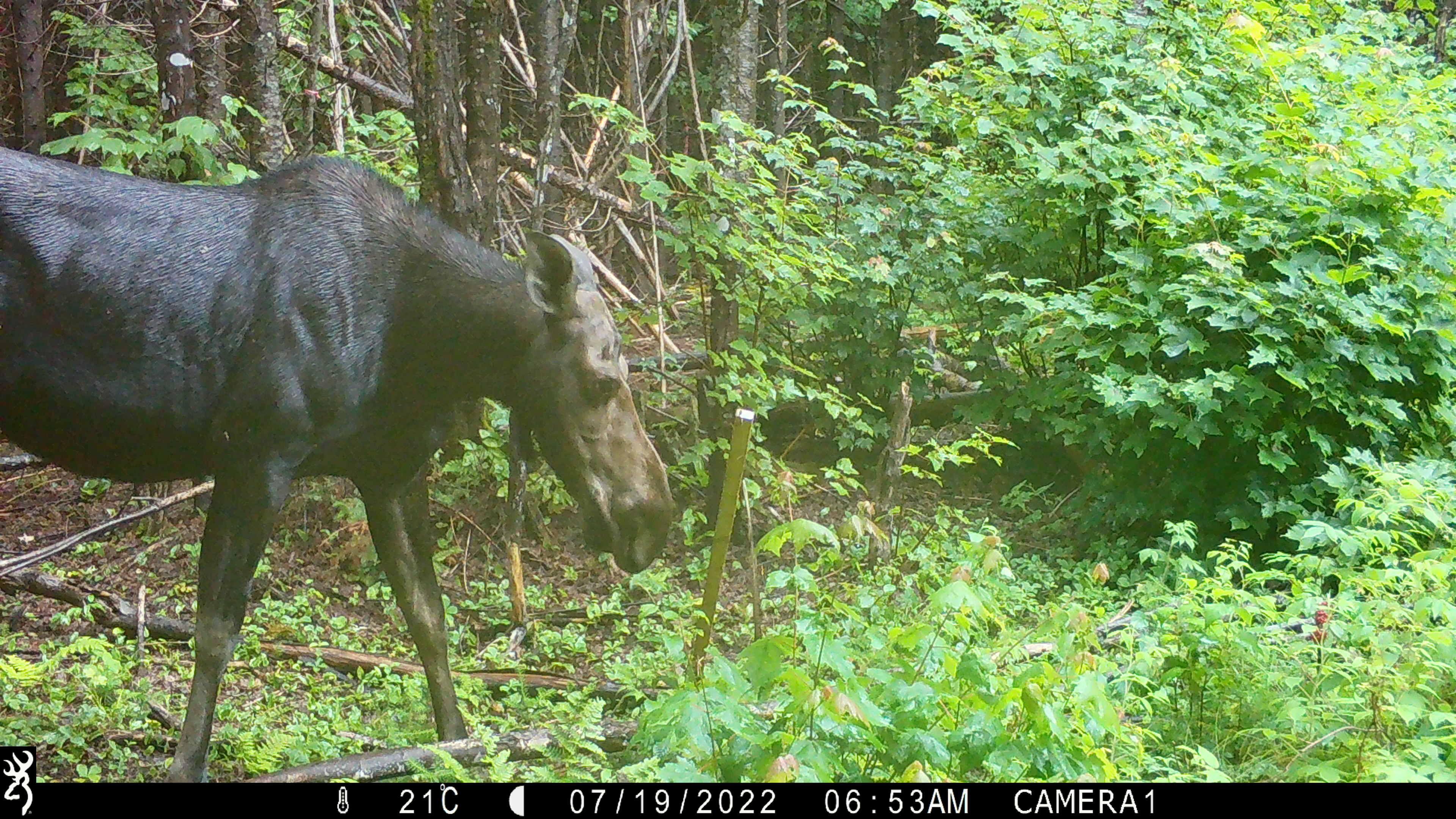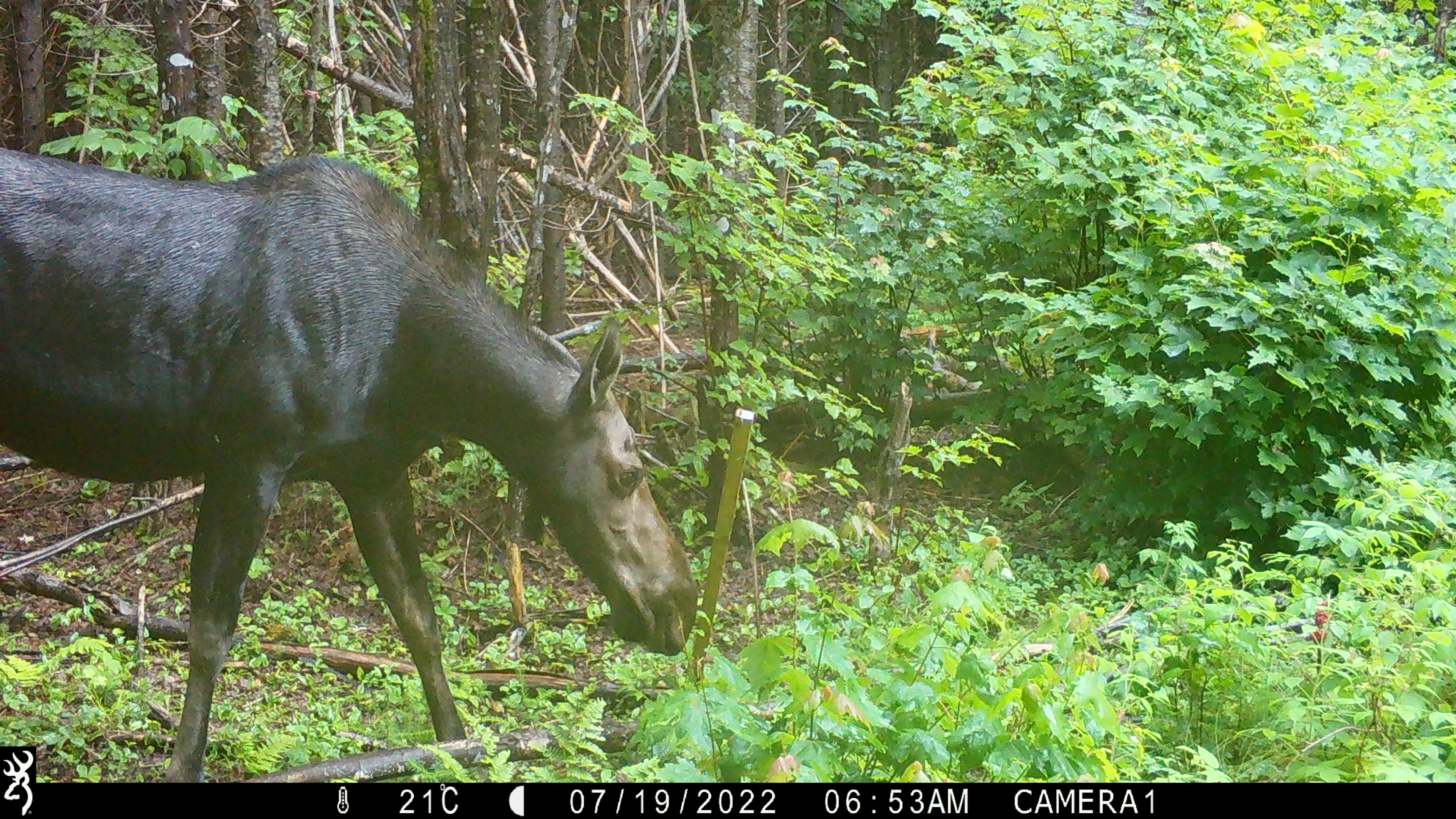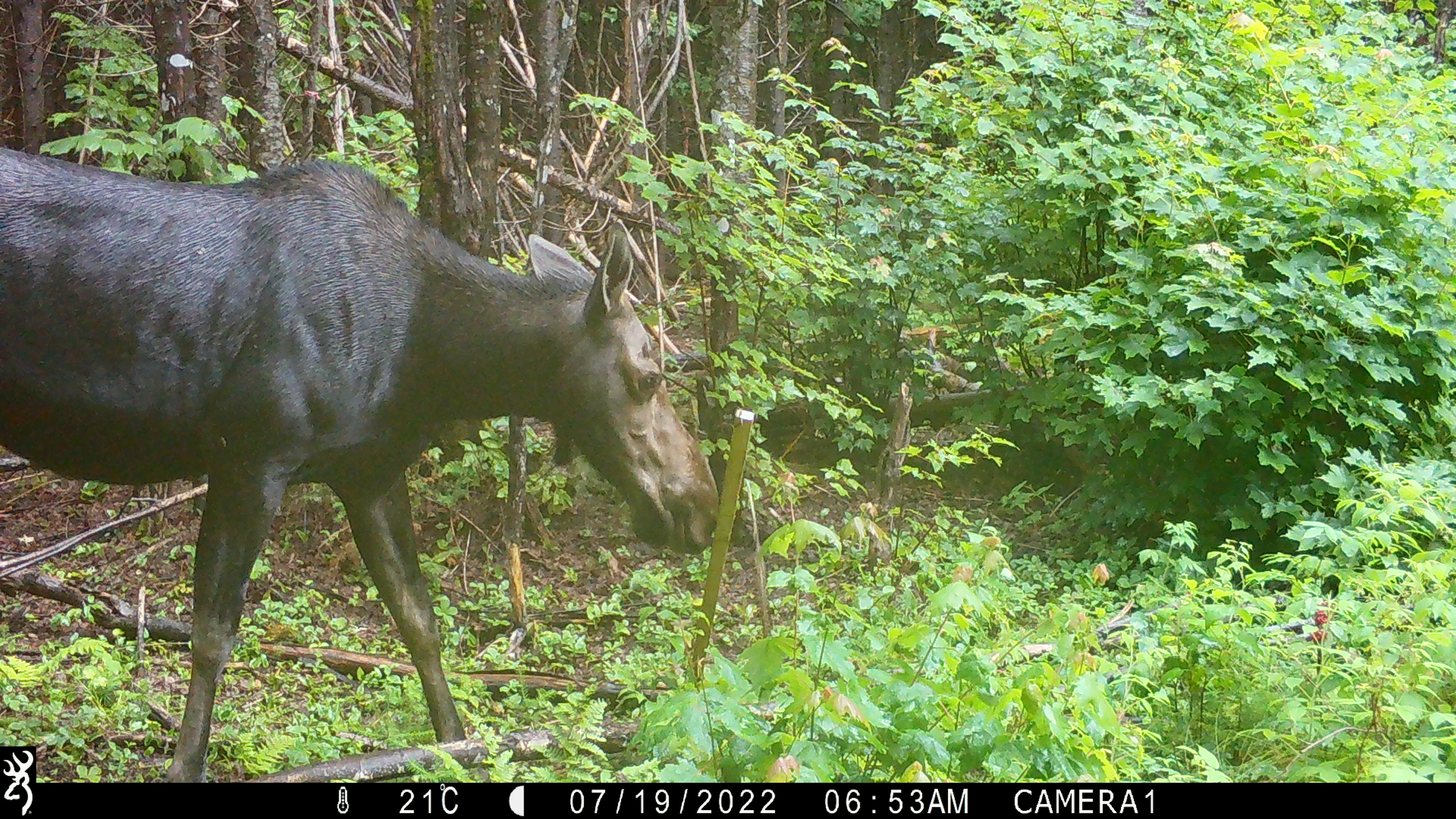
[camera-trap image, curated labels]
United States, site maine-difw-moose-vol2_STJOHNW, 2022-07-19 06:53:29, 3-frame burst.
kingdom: Animalia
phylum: Chordata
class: Mammalia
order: Artiodactyla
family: Cervidae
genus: Alces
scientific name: Alces alces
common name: moose